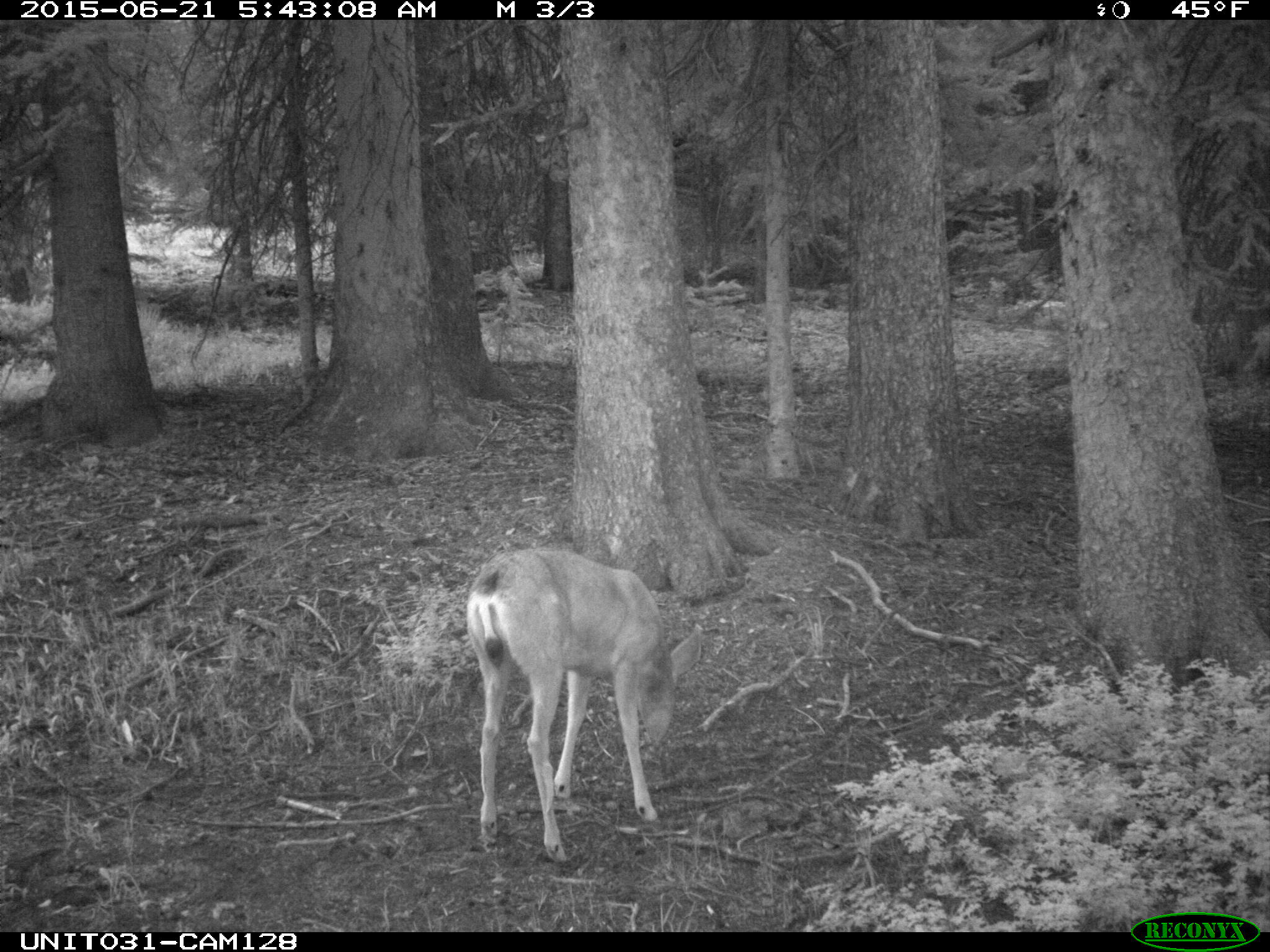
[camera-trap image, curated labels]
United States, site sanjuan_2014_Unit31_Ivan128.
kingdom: Animalia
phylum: Chordata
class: Mammalia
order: Artiodactyla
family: Cervidae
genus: Odocoileus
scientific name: Odocoileus hemionus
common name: mule deer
Odocoileus hemionus (mule deer).